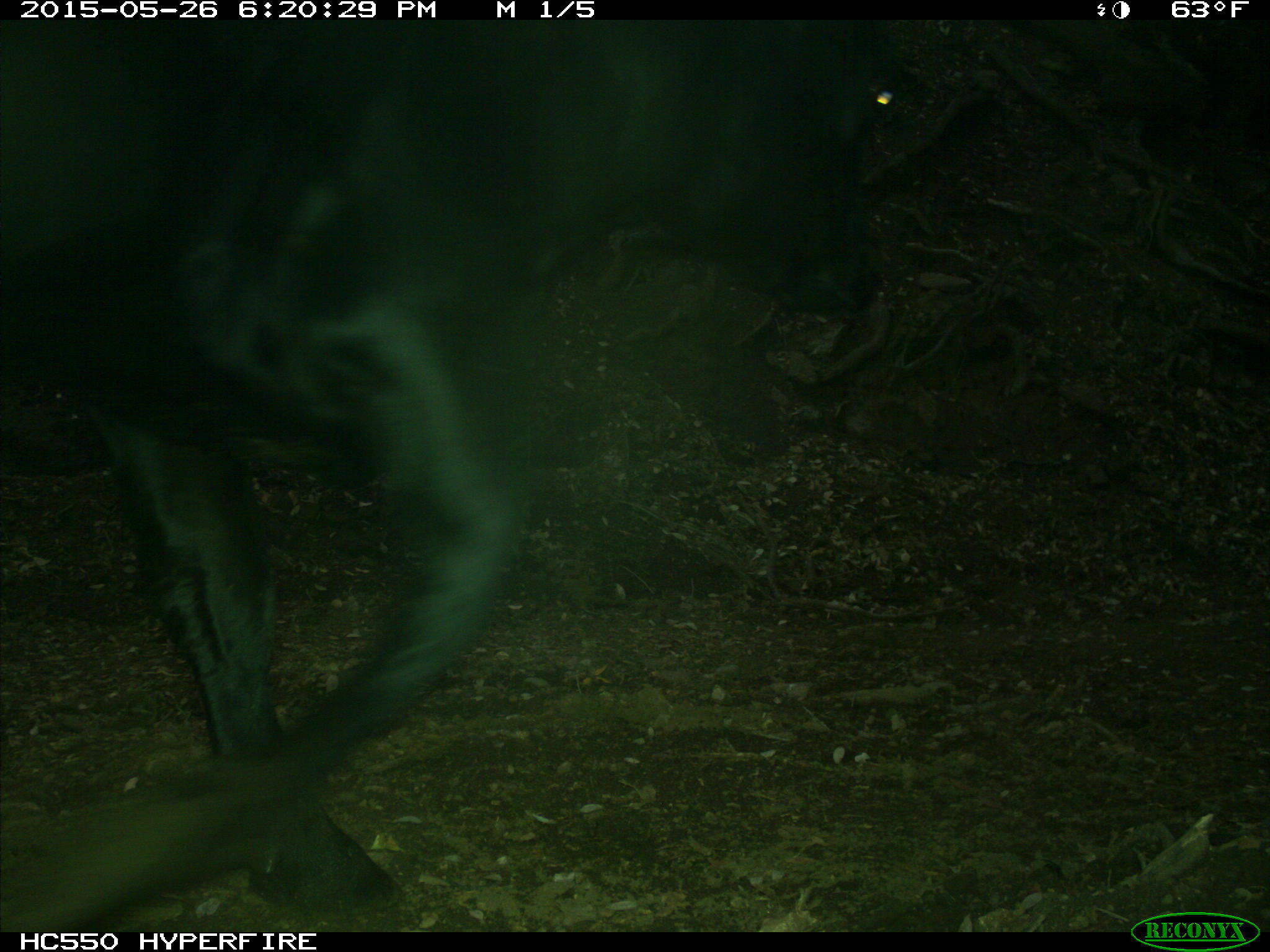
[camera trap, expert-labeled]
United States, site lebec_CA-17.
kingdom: Animalia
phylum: Chordata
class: Mammalia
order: Artiodactyla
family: Bovidae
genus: Bos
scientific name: Bos taurus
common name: domestic cow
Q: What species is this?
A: Bos taurus (domestic cow).